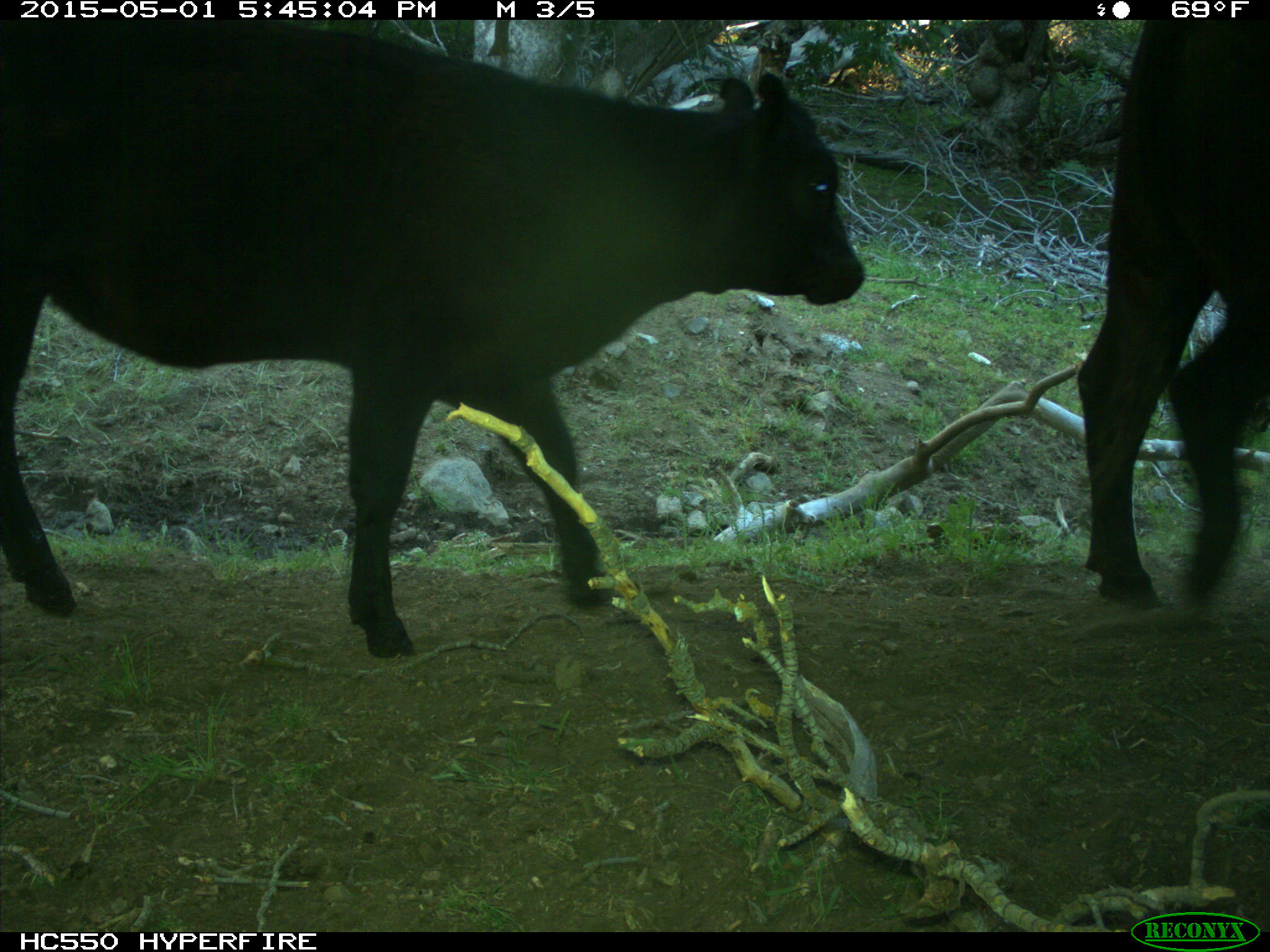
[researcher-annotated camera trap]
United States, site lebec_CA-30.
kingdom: Animalia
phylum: Chordata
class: Mammalia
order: Artiodactyla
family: Bovidae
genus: Bos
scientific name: Bos taurus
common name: domestic cow